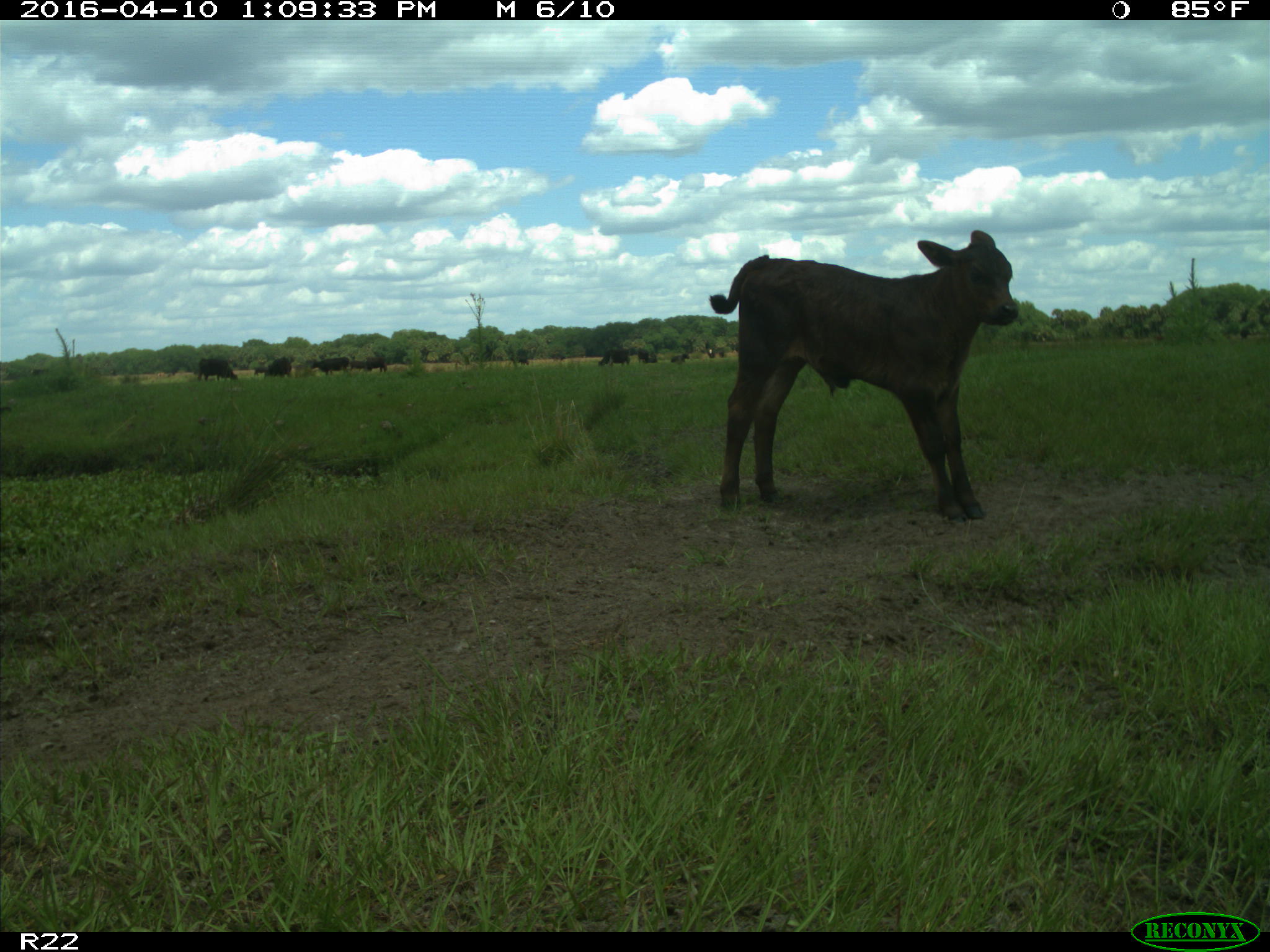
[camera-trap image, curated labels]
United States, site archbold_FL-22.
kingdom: Animalia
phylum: Chordata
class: Mammalia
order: Artiodactyla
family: Bovidae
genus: Bos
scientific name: Bos taurus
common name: domestic cow